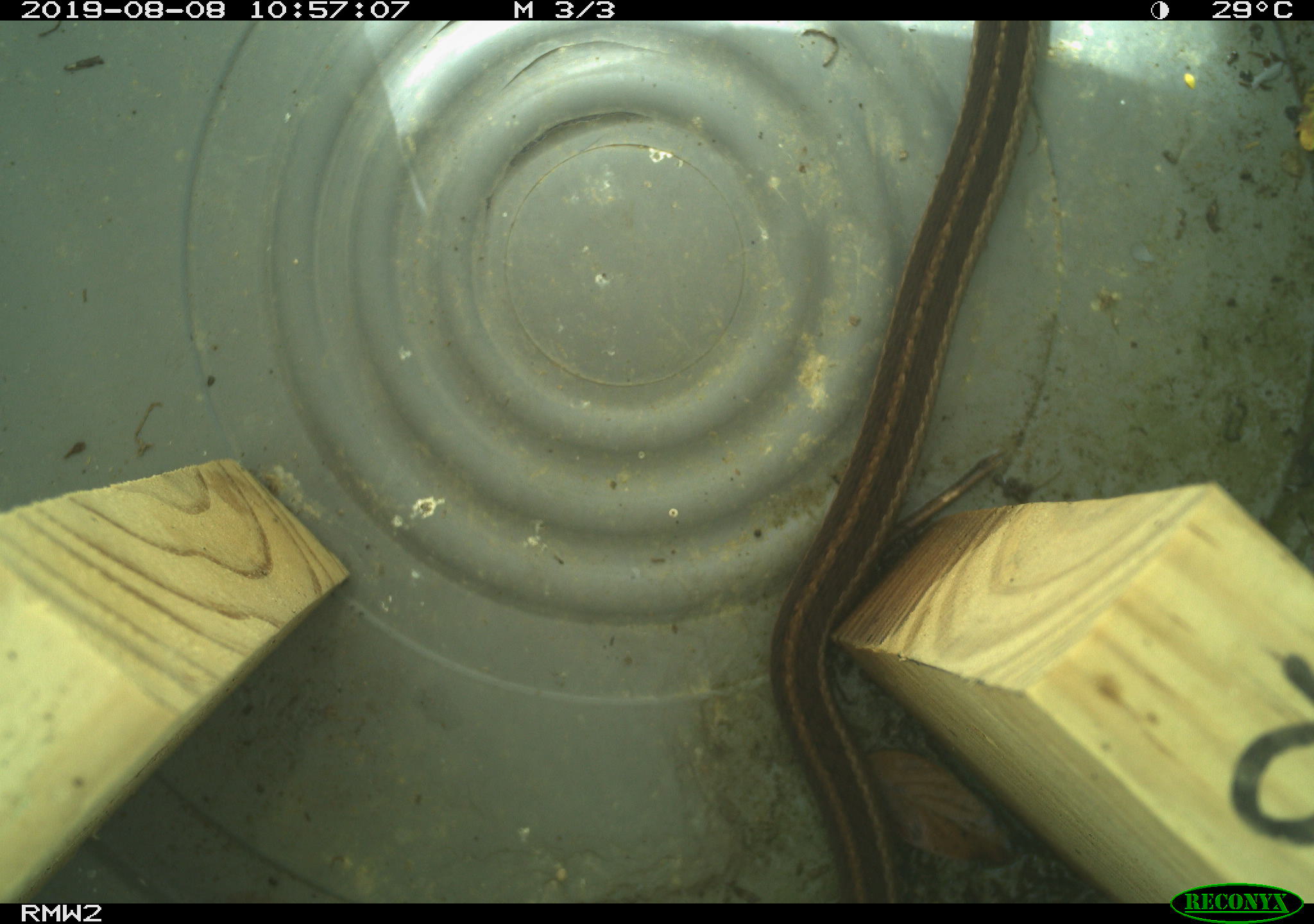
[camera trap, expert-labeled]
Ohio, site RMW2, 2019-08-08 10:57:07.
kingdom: Animalia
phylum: Chordata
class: Reptilia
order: Squamata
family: Colubridae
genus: Thamnophis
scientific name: Thamnophis sirtalis sirtalis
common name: eastern gartersnake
Eastern gartersnake (Thamnophis sirtalis sirtalis).